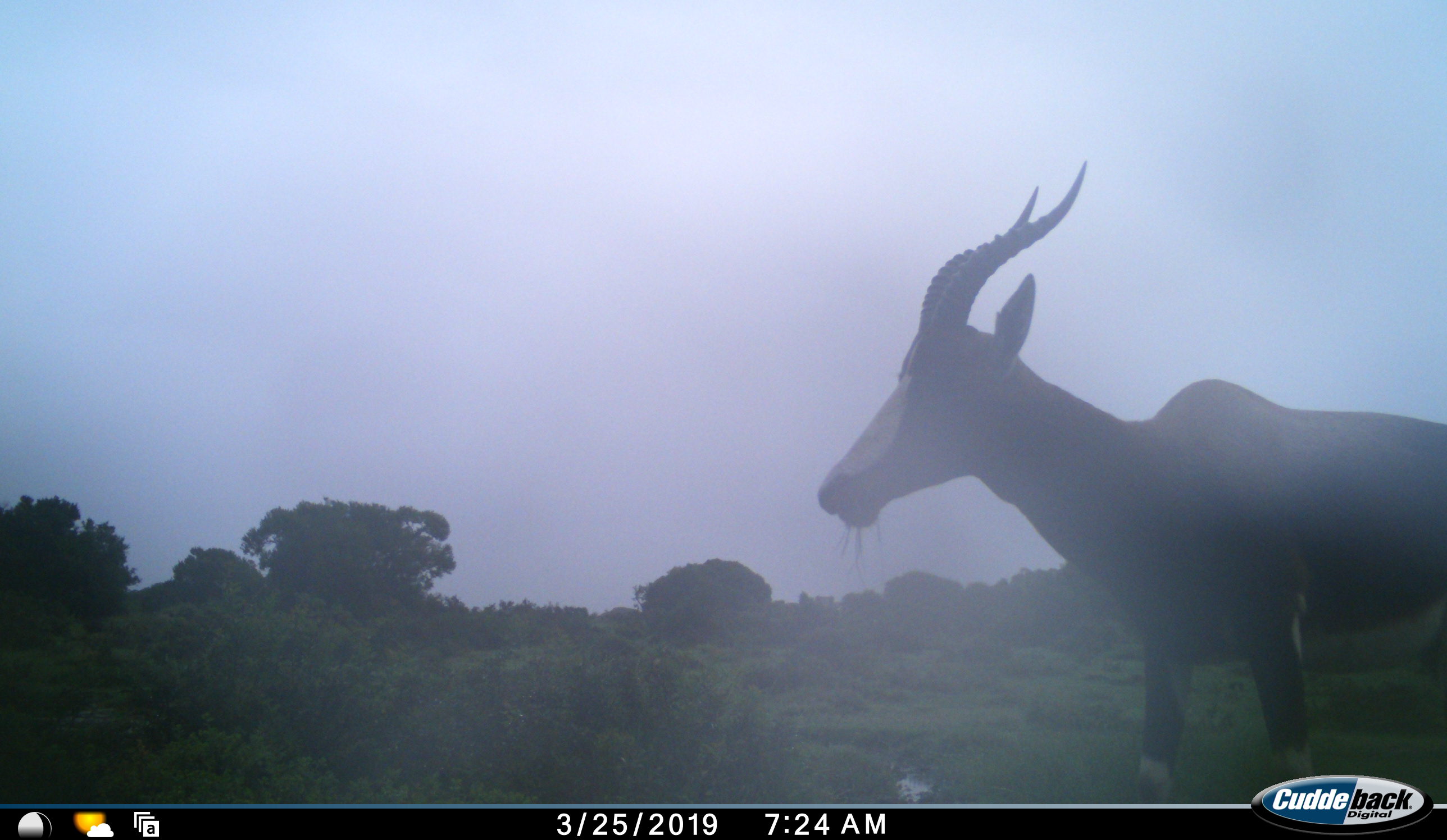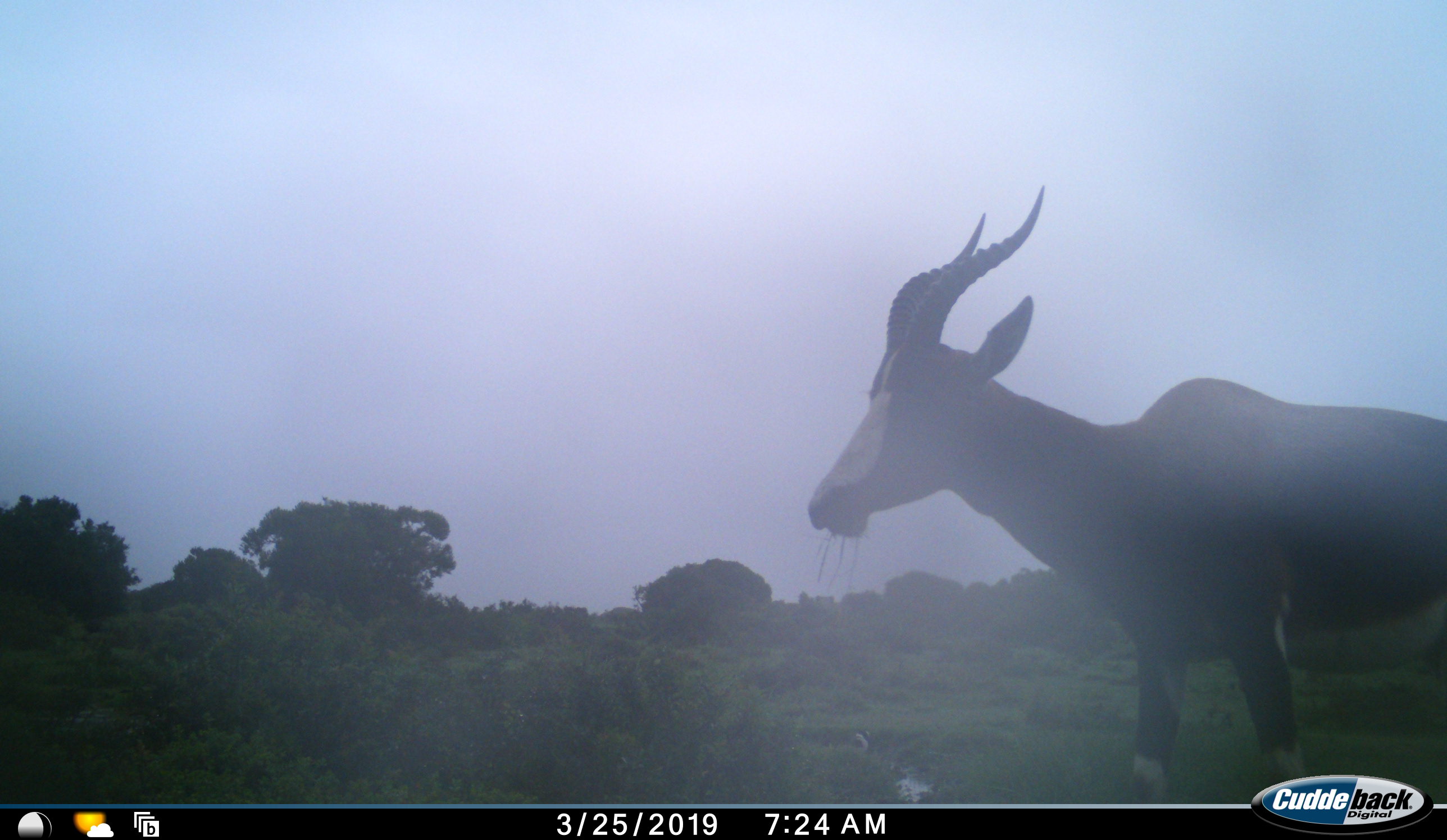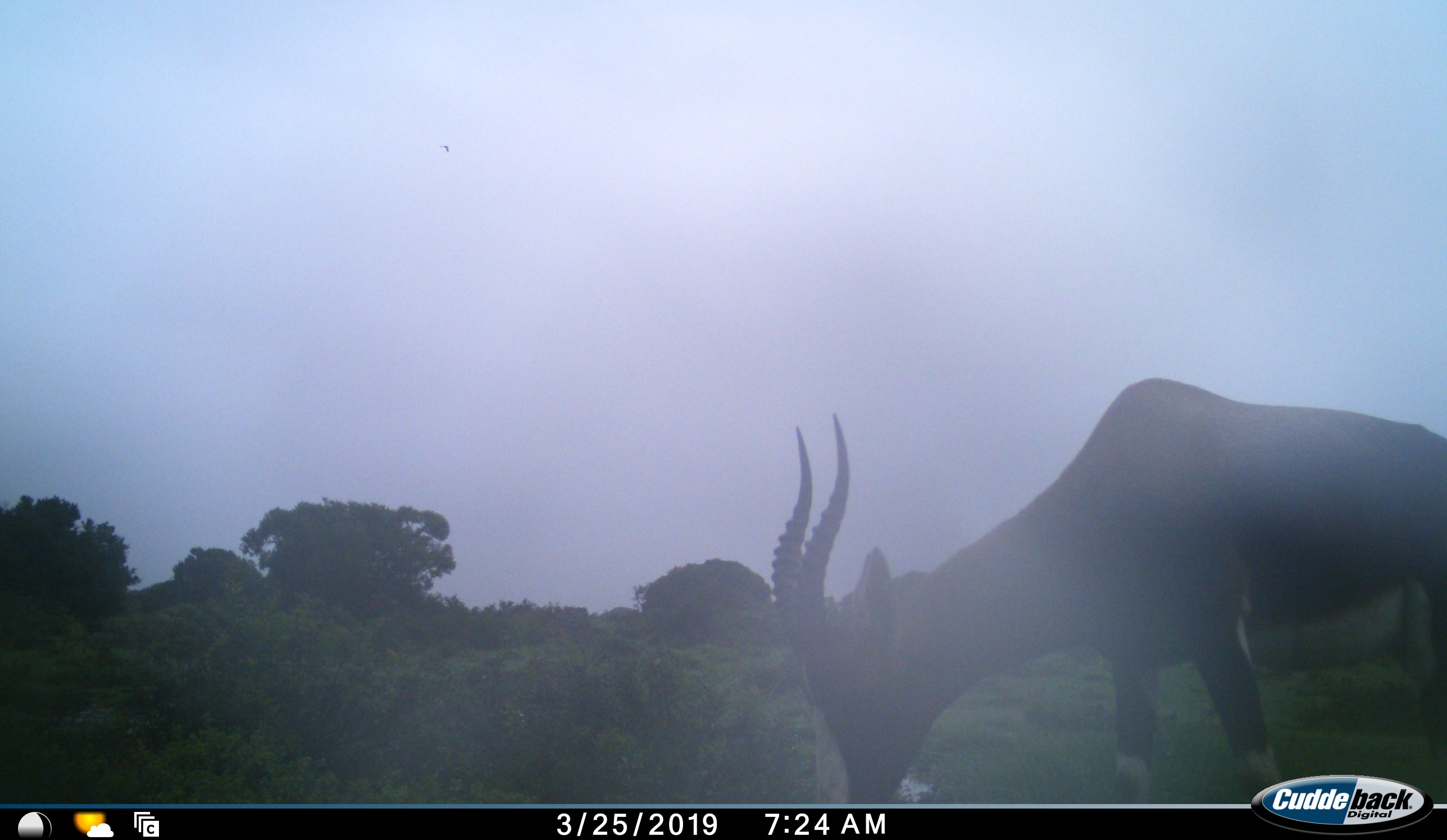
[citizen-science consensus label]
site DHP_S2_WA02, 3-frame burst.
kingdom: Animalia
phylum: Chordata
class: Mammalia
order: Artiodactyla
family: Bovidae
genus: Damaliscus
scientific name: Damaliscus pygargus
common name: bontebok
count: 1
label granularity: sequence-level